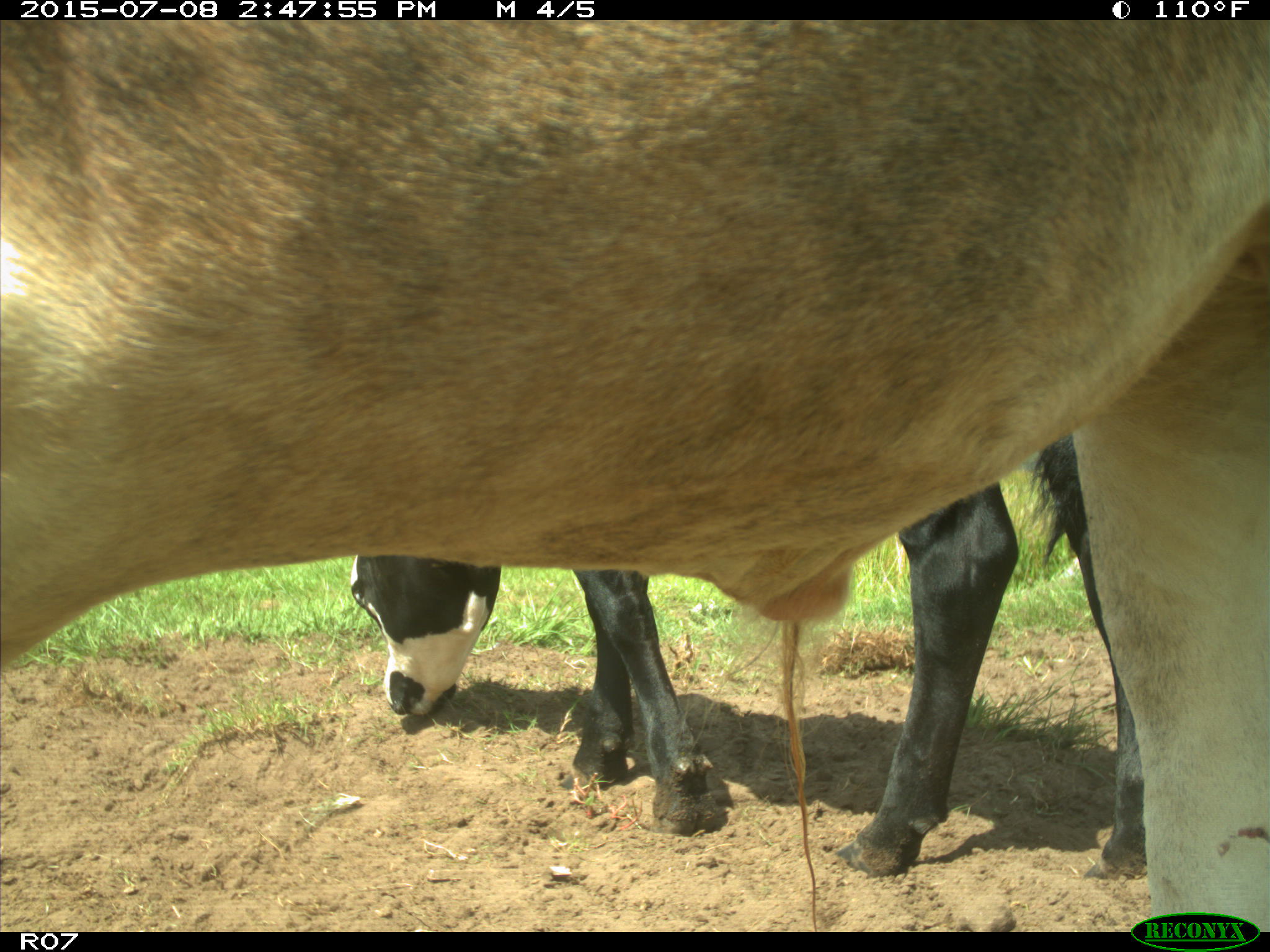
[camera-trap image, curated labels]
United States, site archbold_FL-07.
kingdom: Animalia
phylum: Chordata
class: Mammalia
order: Artiodactyla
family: Bovidae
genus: Bos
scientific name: Bos taurus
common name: domestic cow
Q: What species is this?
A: Bos taurus (domestic cow).